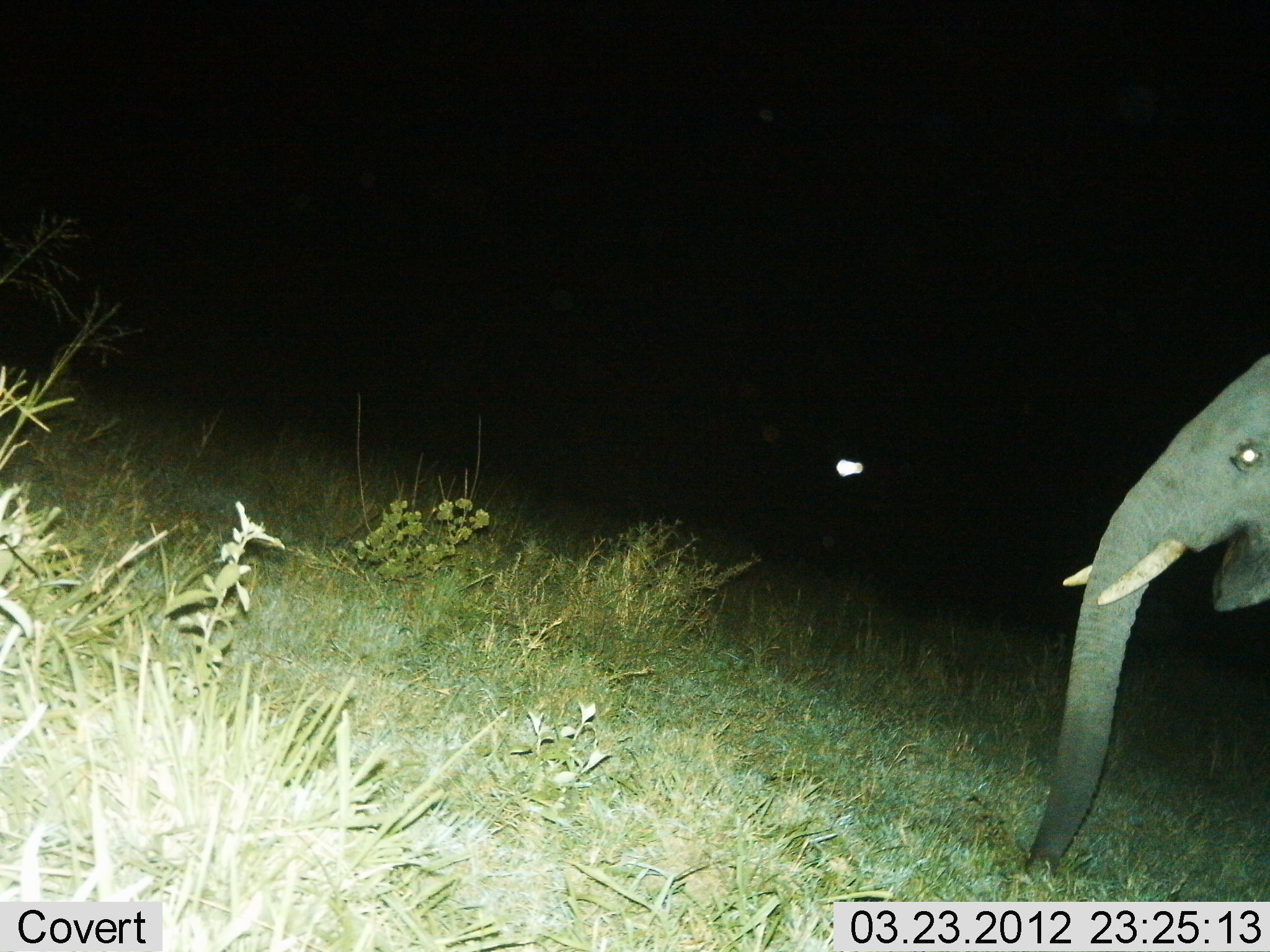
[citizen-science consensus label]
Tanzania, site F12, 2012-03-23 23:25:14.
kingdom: Animalia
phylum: Chordata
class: Mammalia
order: Proboscidea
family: Elephantidae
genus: Loxodonta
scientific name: Loxodonta africana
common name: african bush elephant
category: elephant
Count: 1.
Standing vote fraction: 78%.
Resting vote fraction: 0%.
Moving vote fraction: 25%.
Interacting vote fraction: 0%.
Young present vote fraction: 3%.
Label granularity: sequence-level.